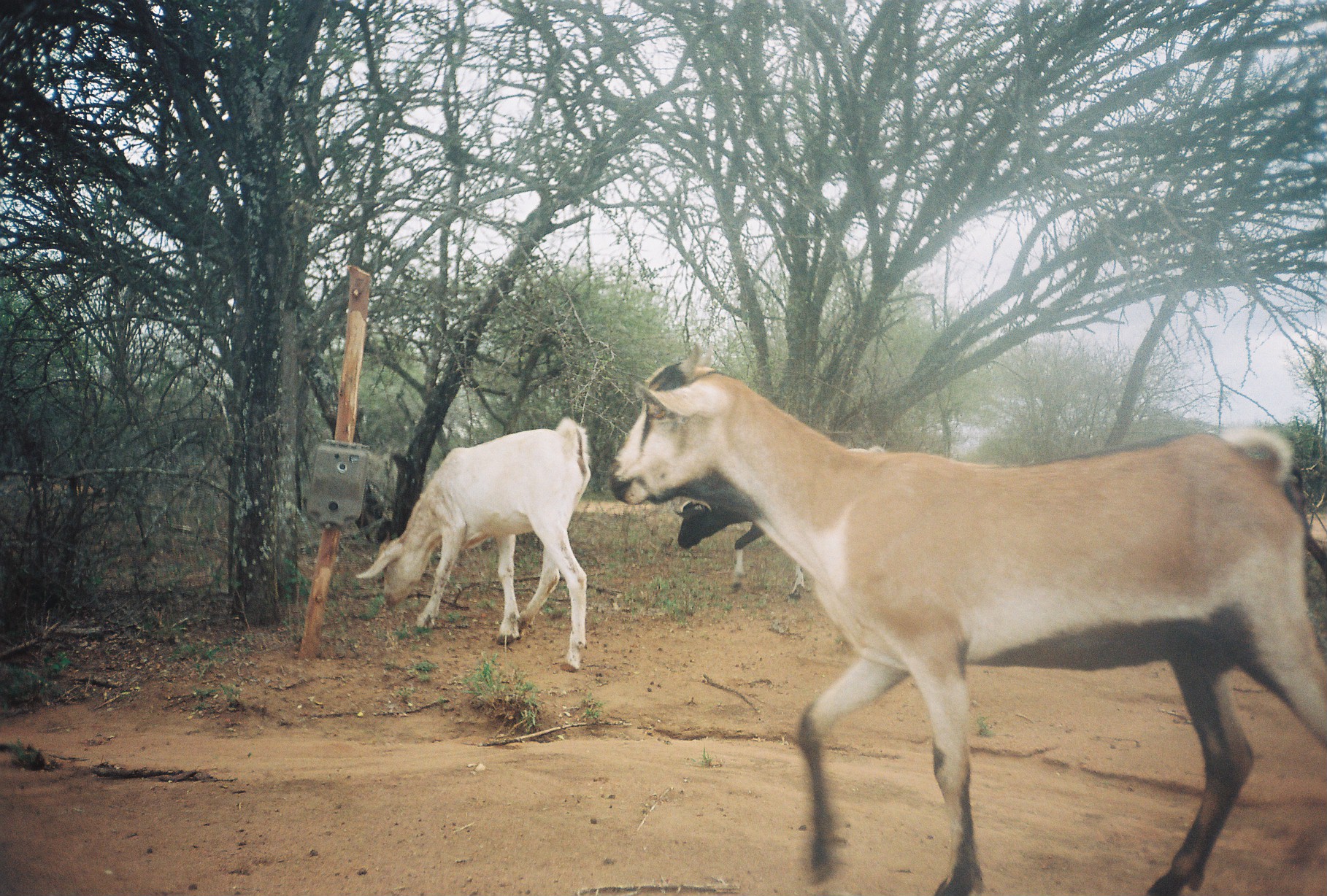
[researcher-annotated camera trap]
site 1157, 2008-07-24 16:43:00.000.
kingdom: Animalia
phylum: Chordata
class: Mammalia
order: Artiodactyla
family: Bovidae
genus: Capra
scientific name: Capra aegagrus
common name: wild goat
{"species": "Capra aegagrus (wild goat)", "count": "4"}